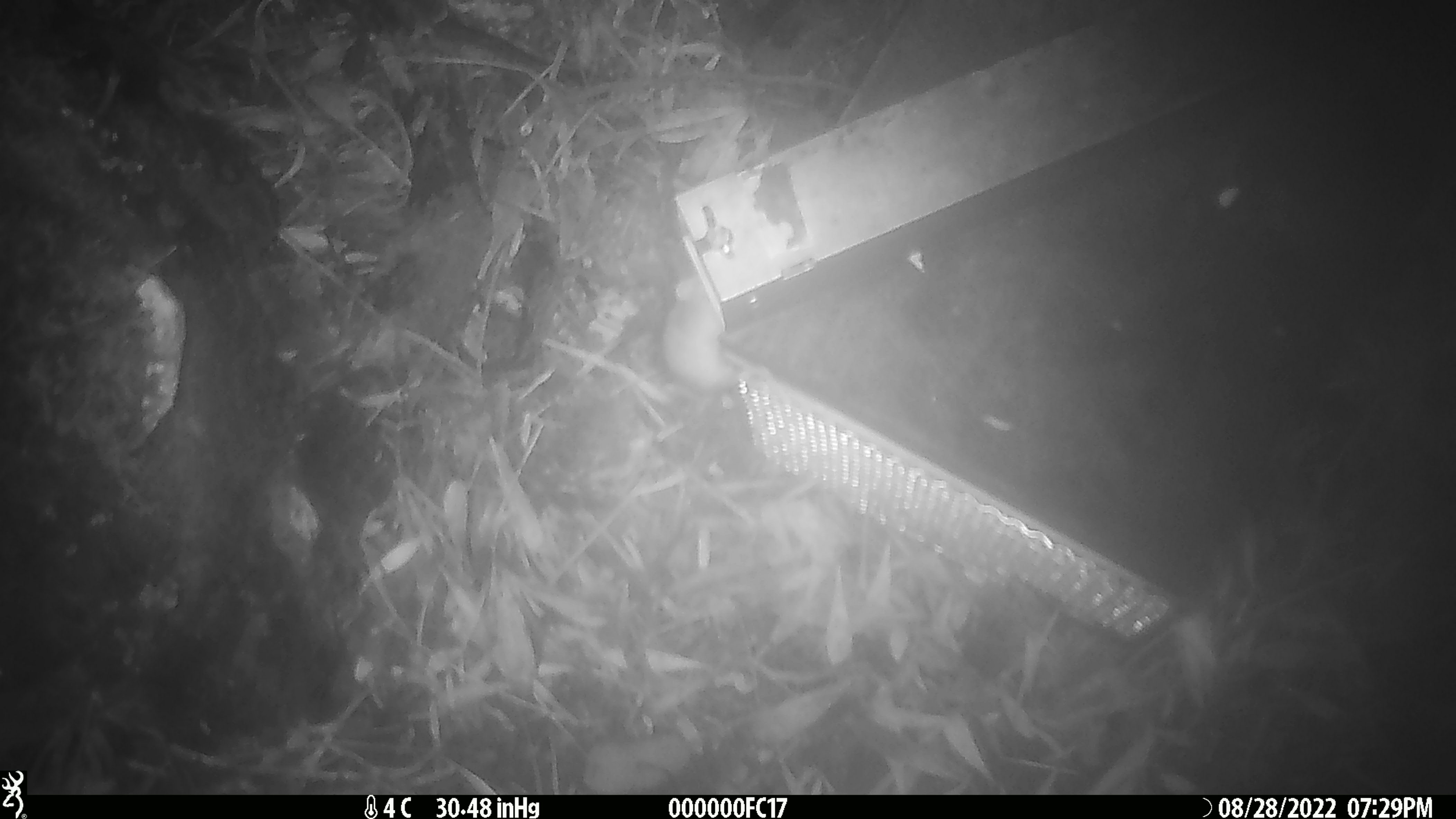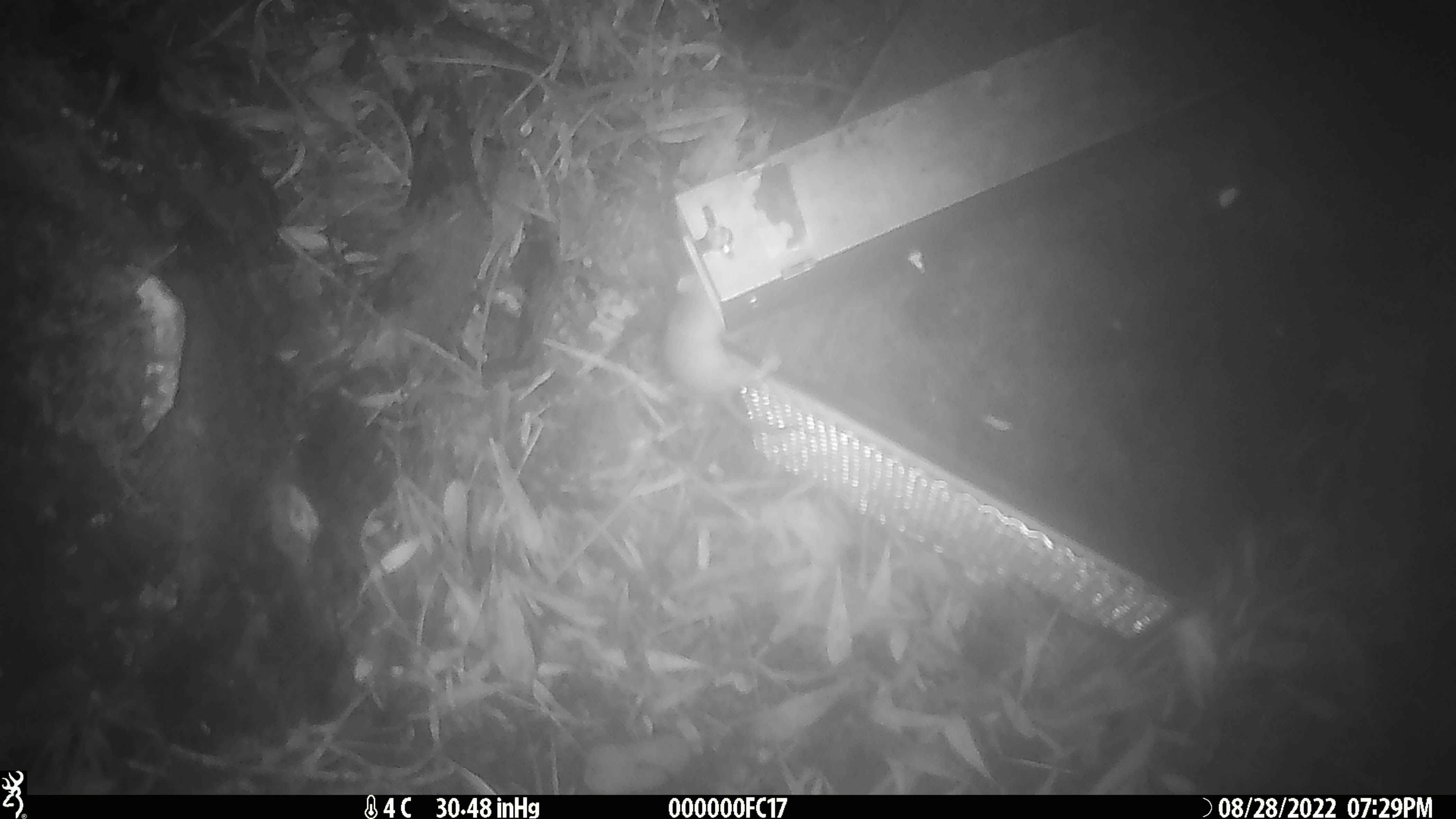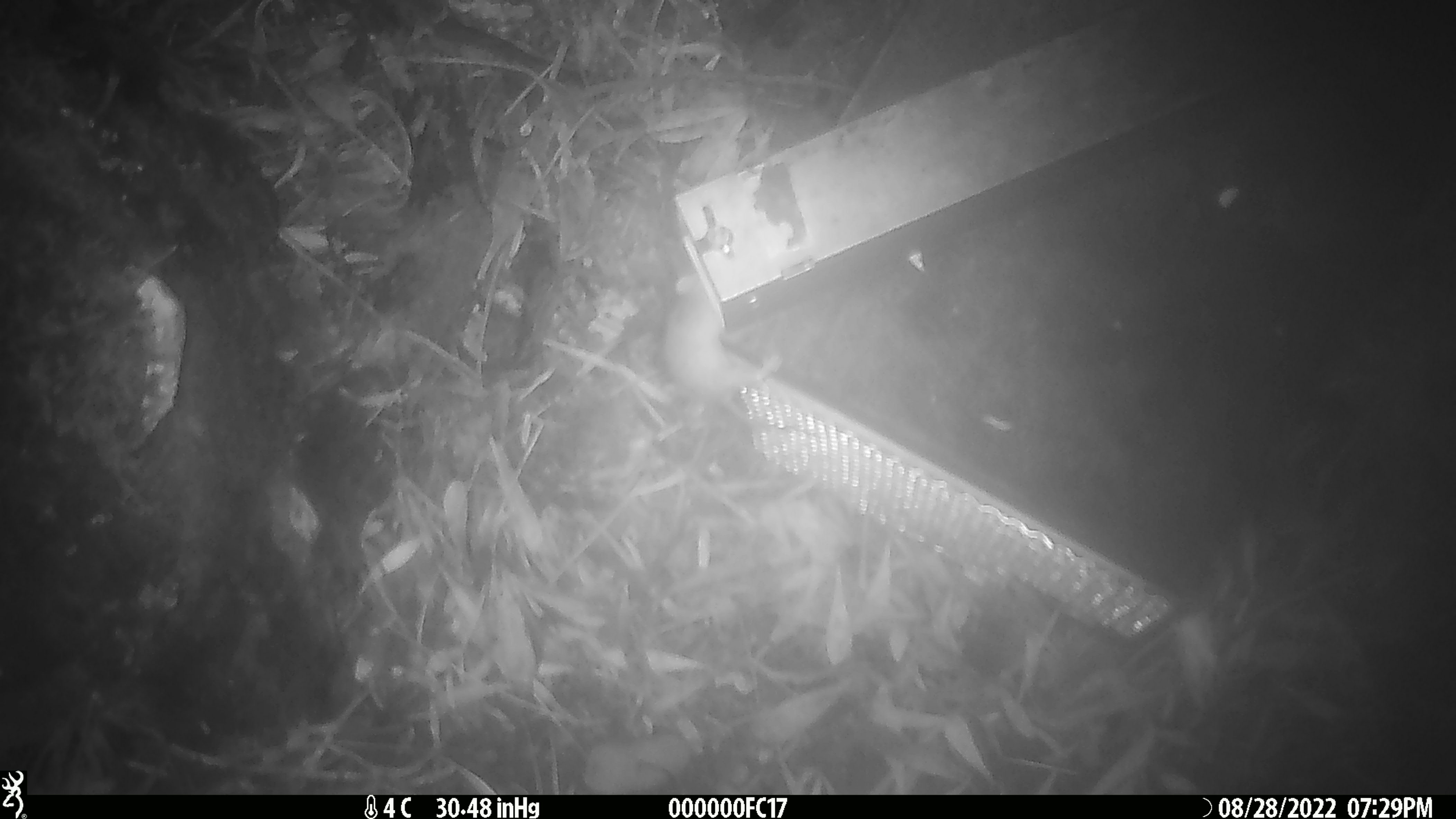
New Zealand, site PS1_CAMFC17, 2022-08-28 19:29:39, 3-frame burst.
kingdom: Animalia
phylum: Chordata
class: Mammalia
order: Rodentia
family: Muridae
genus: Mus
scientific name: Mus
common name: mouse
Mouse (Mus).